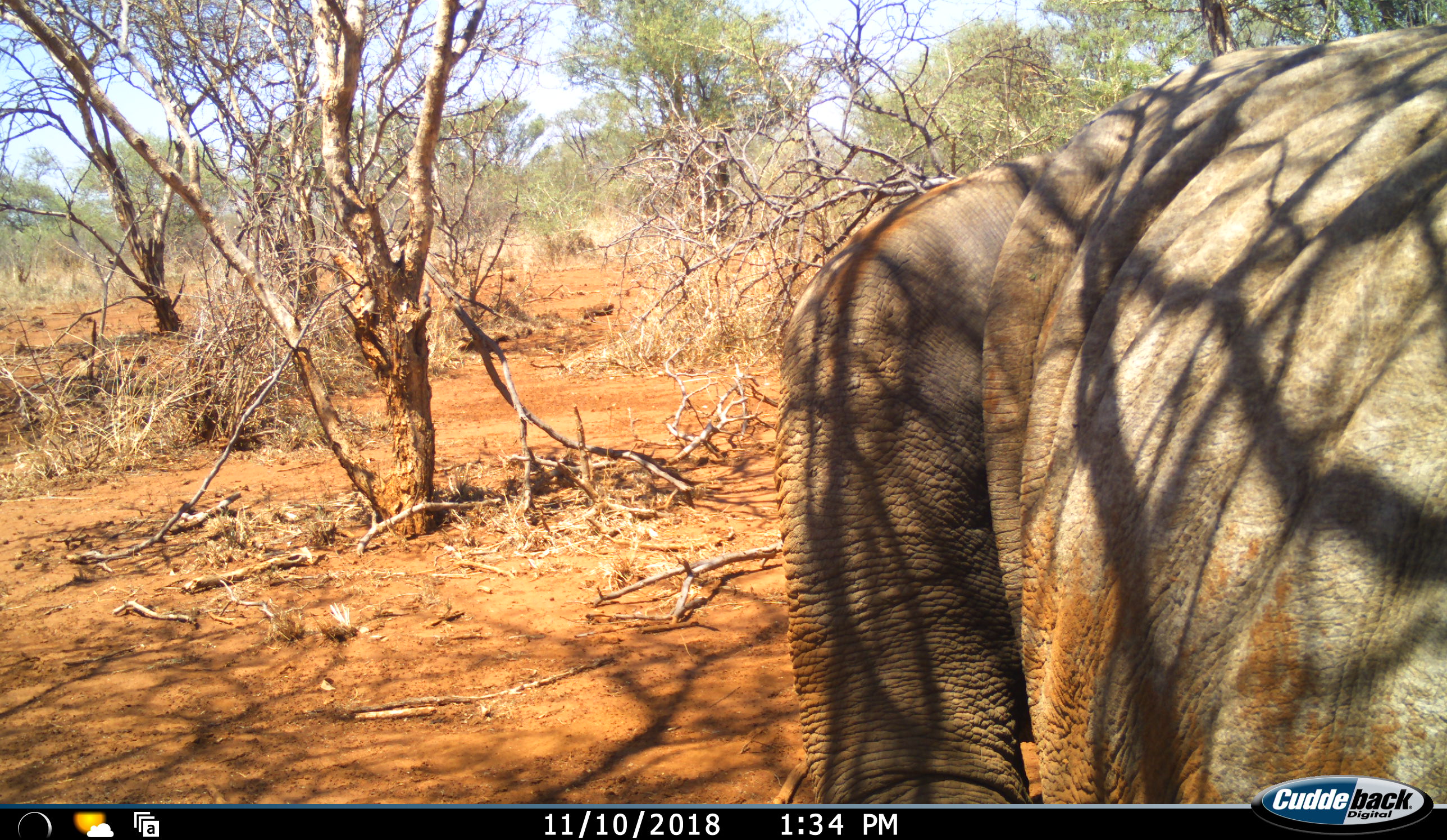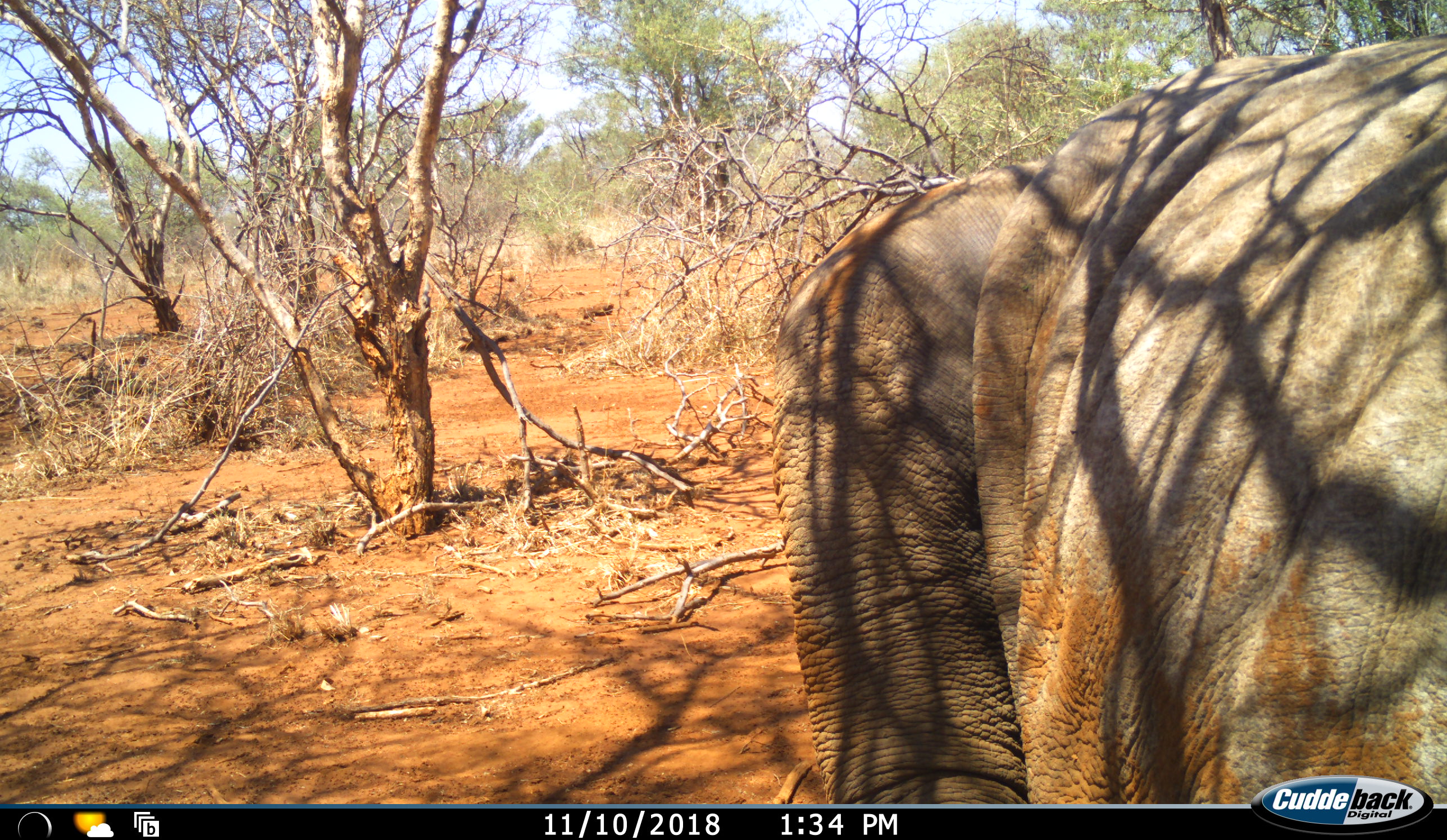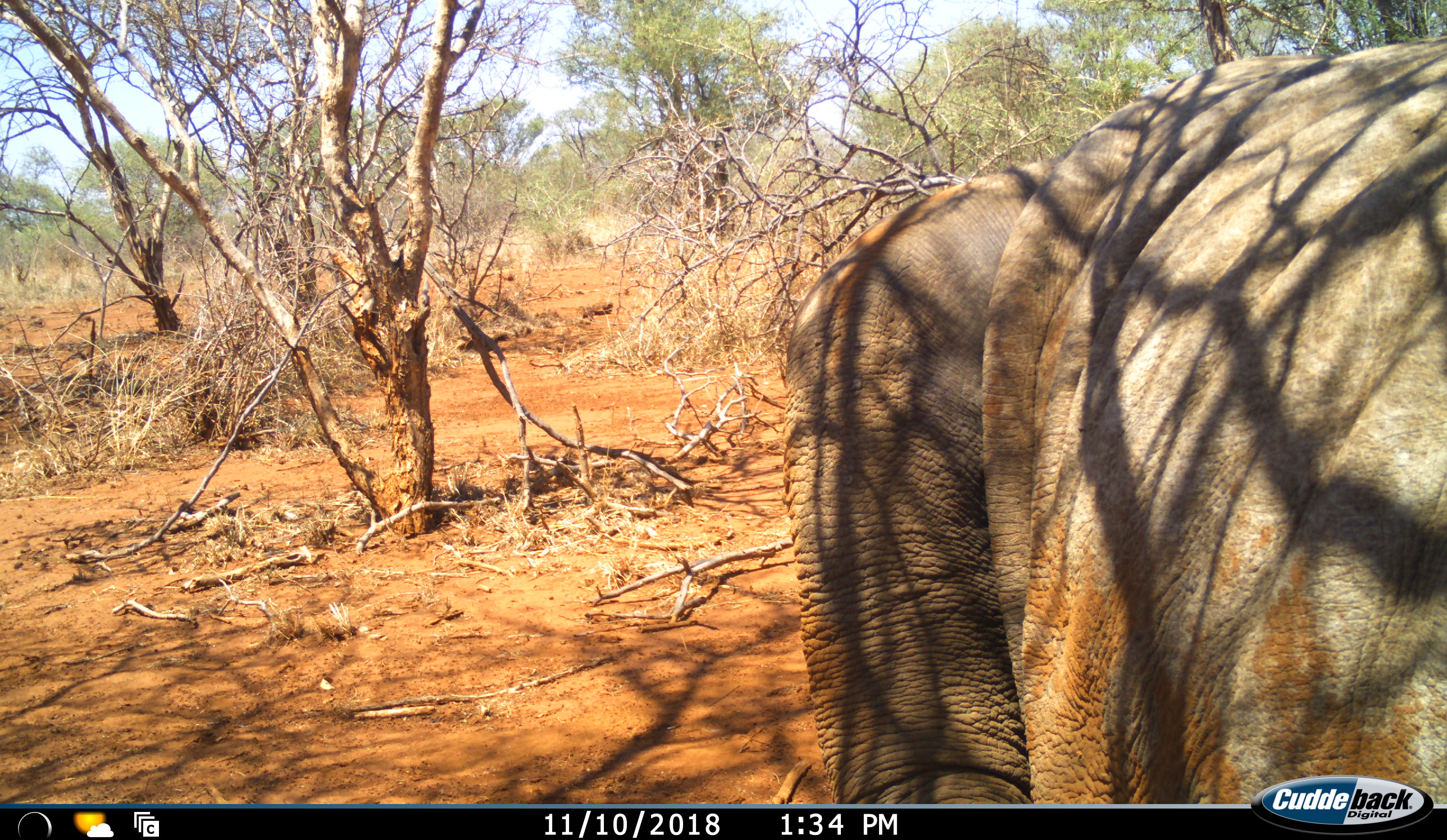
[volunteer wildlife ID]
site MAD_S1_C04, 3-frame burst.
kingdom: Animalia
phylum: Chordata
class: Mammalia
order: Proboscidea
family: Elephantidae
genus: Loxodonta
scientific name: Loxodonta africana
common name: african bush elephant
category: elephant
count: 1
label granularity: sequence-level